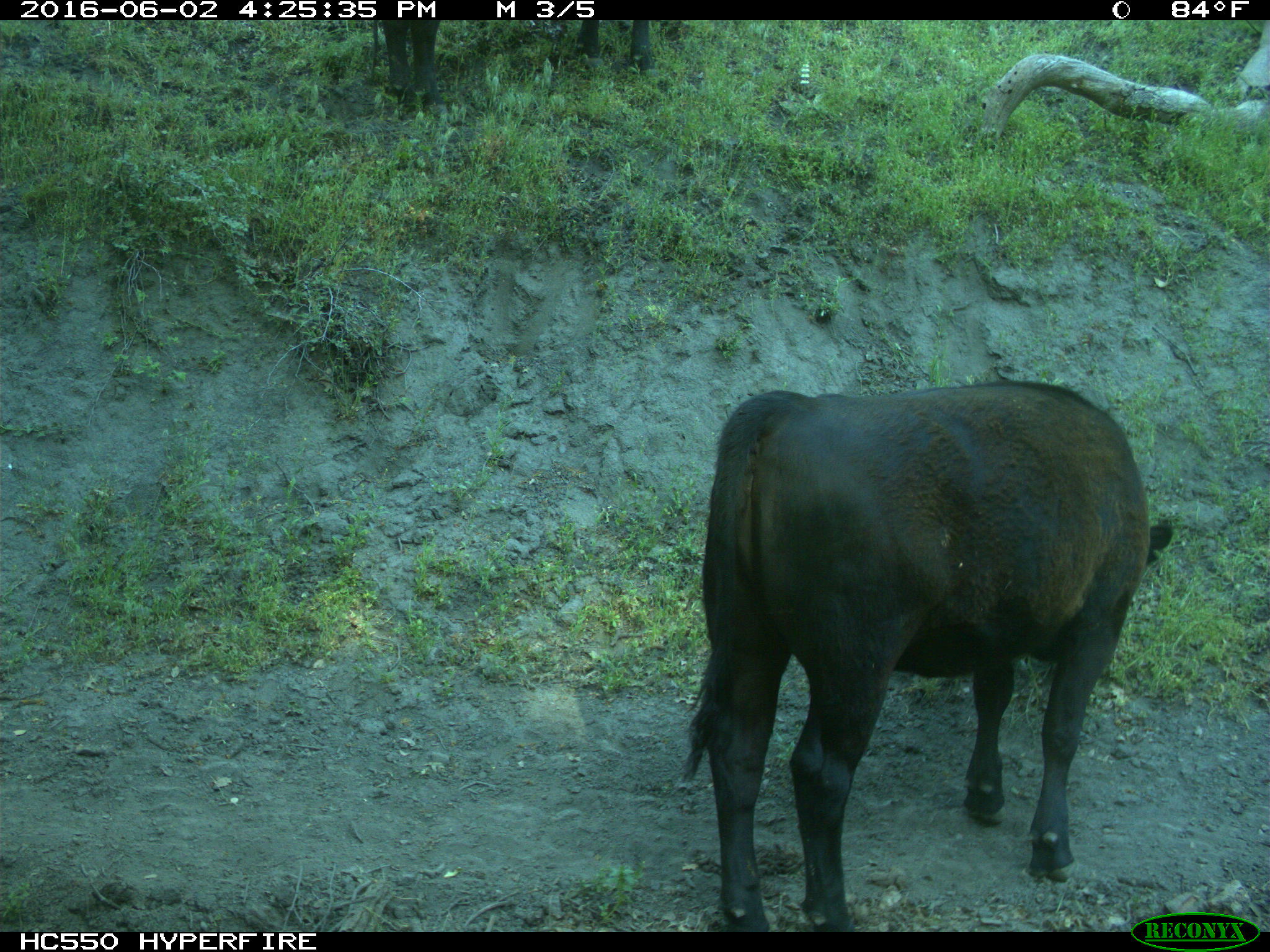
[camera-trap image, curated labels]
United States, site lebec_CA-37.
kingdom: Animalia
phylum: Chordata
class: Mammalia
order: Artiodactyla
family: Bovidae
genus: Bos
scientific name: Bos taurus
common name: domestic cow